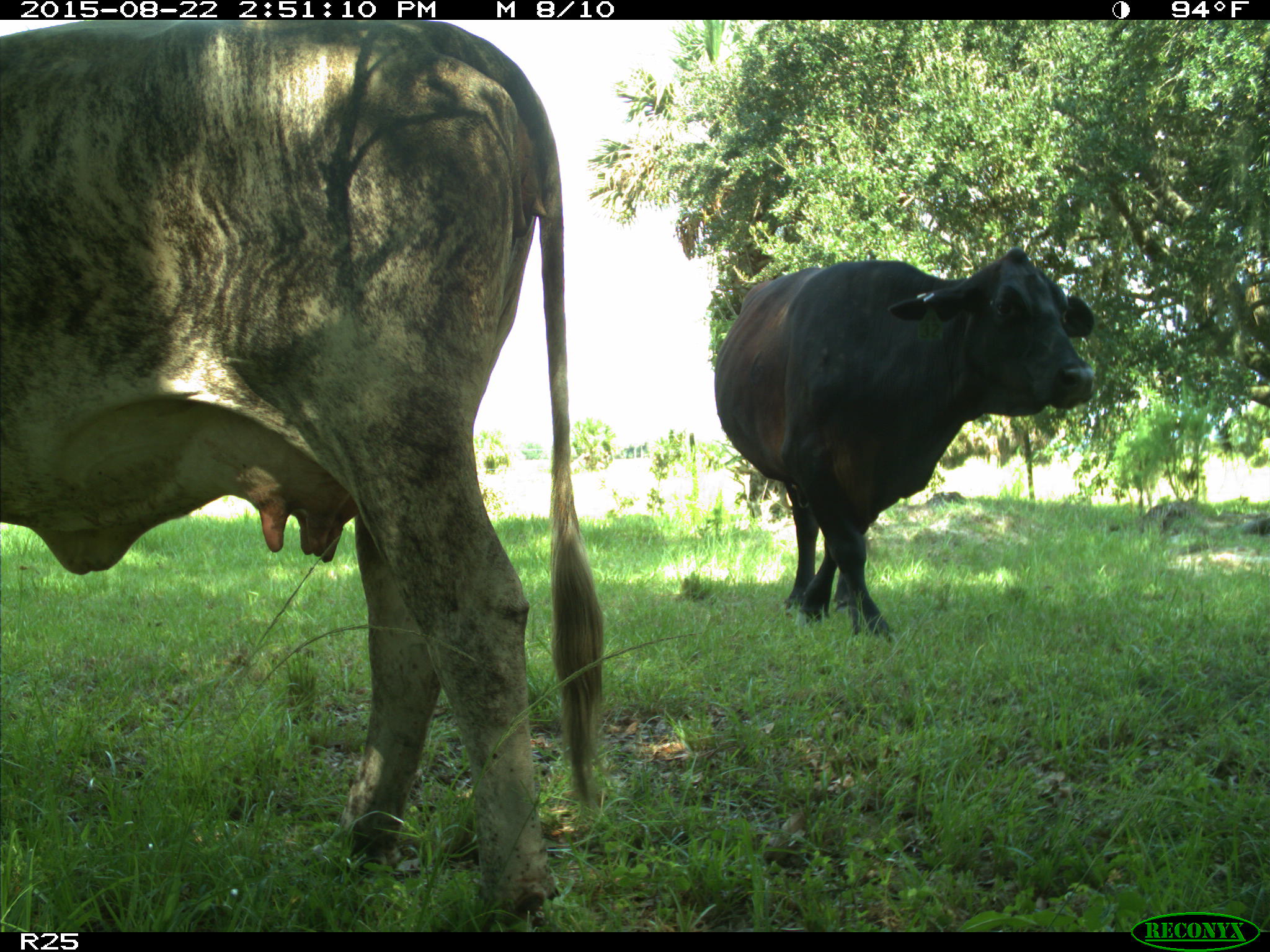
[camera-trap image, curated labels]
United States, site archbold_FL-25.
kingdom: Animalia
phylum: Chordata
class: Mammalia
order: Artiodactyla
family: Bovidae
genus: Bos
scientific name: Bos taurus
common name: domestic cow